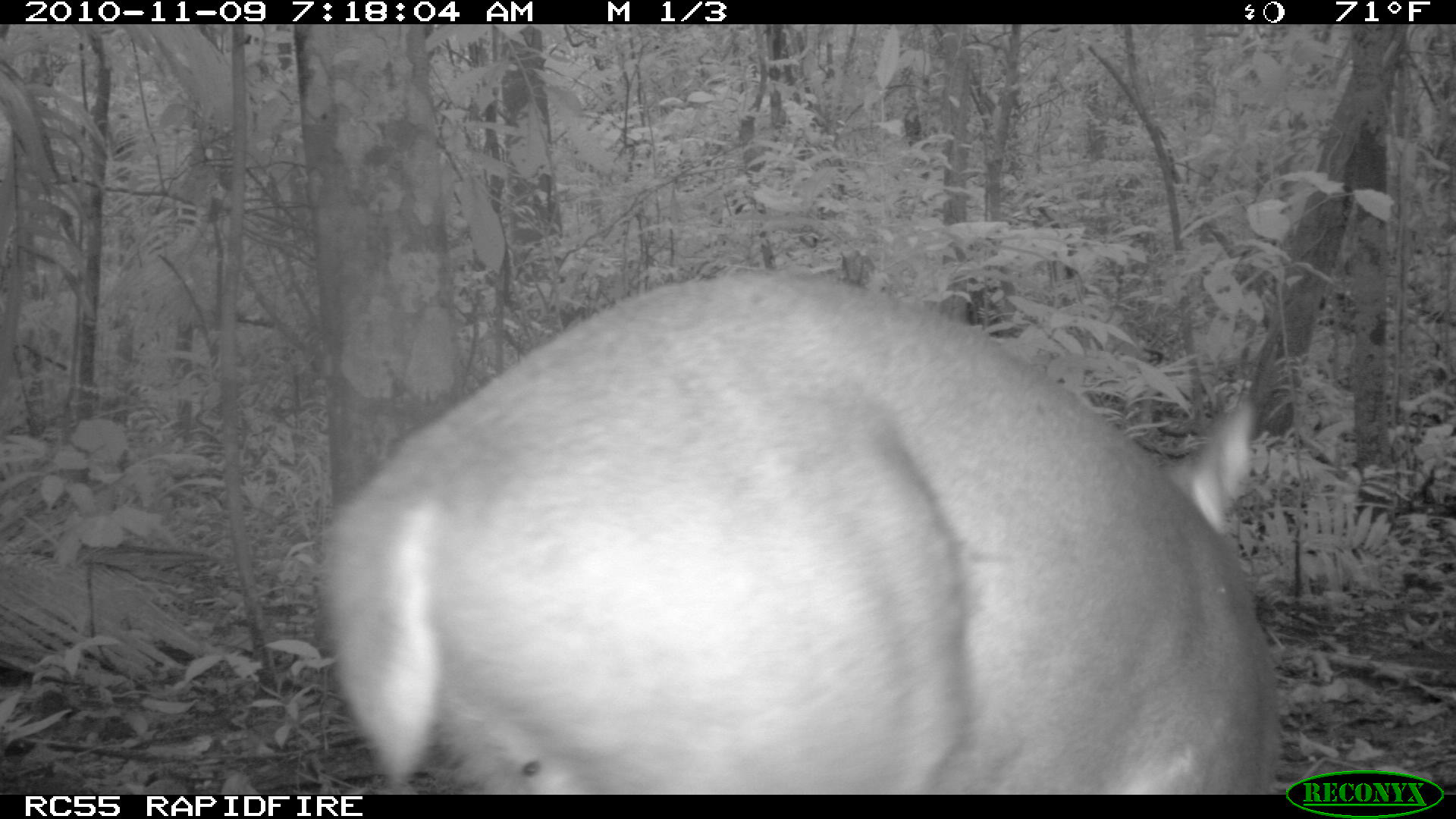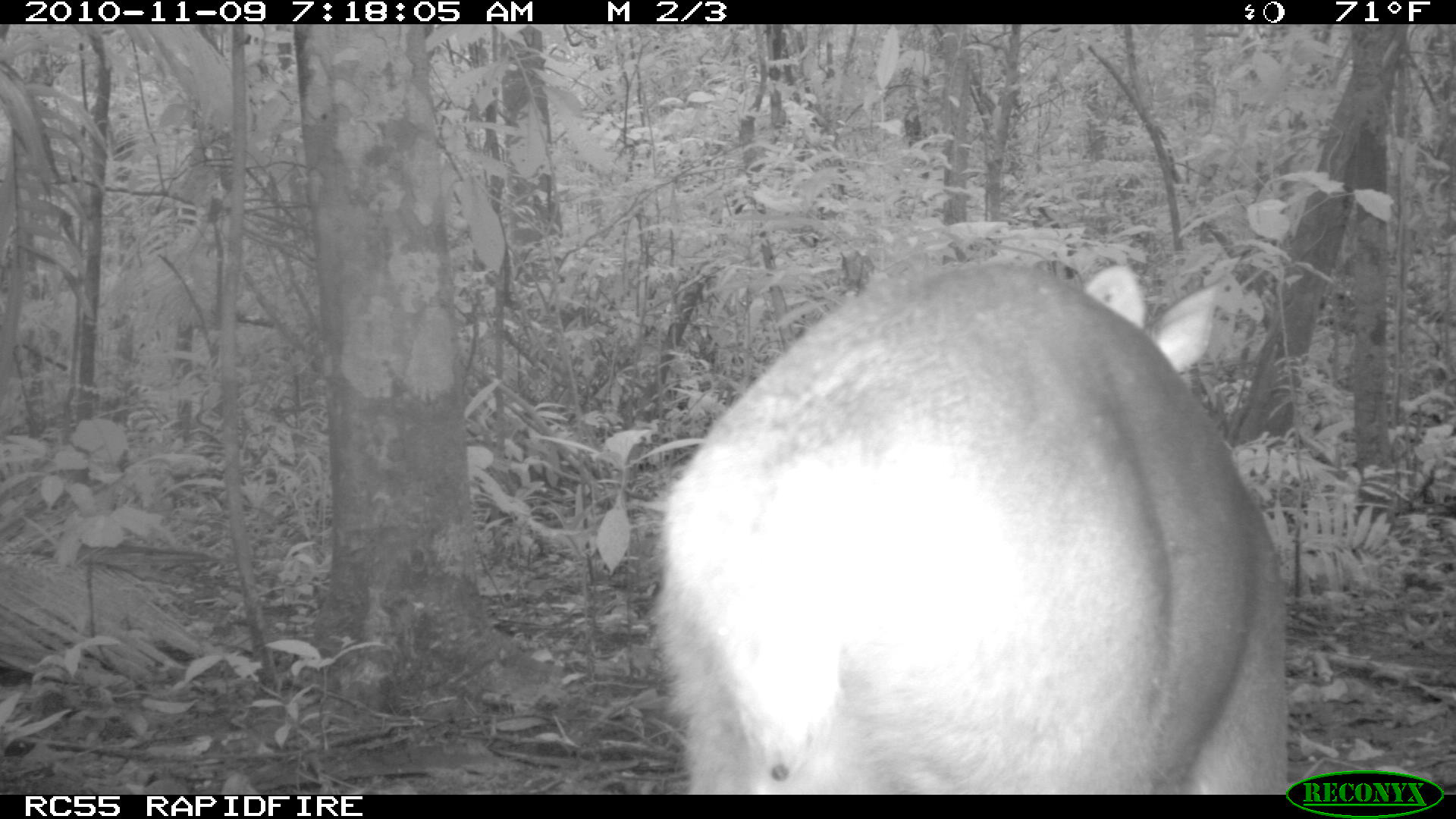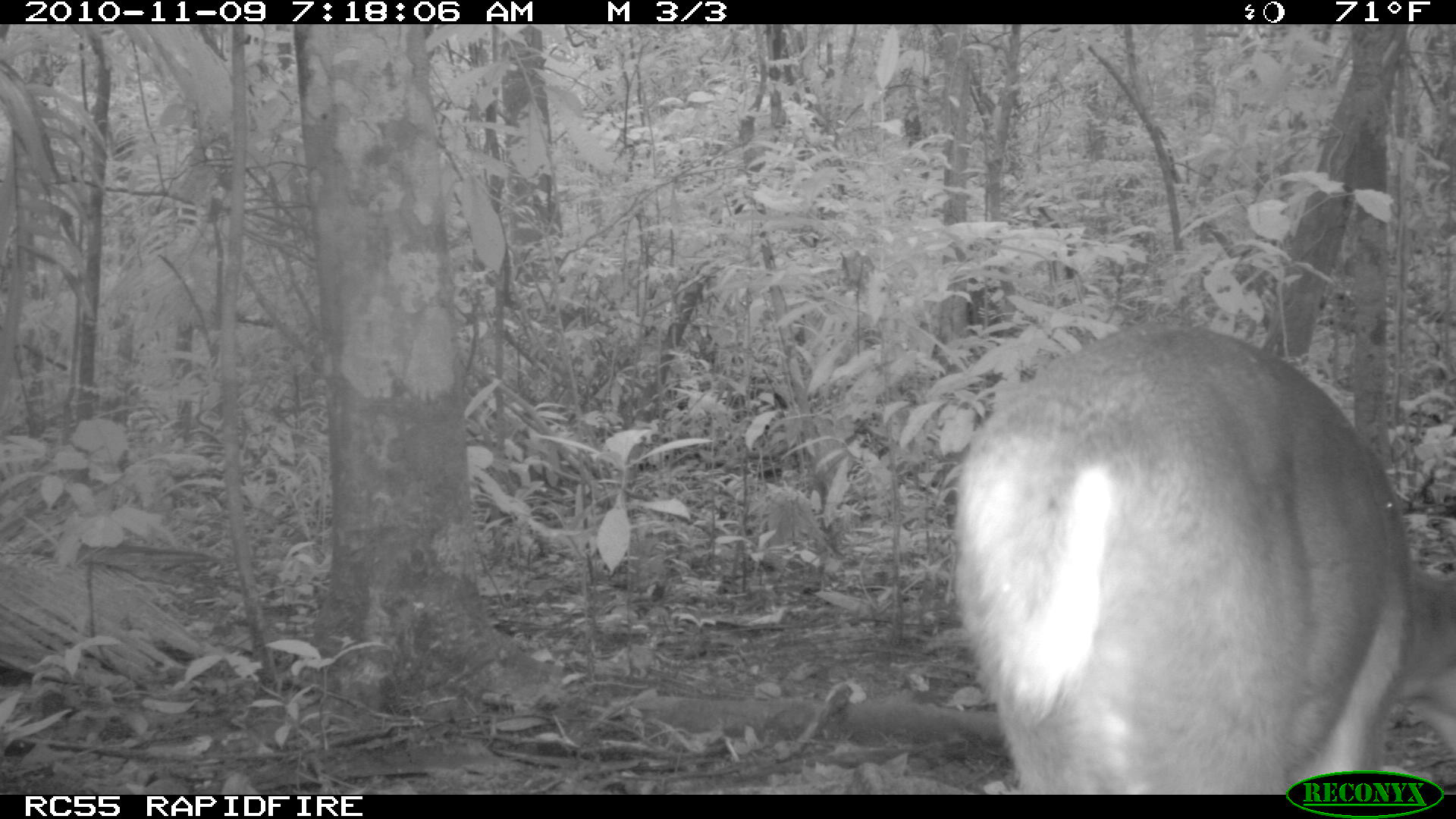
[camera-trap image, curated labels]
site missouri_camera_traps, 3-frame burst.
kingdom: Animalia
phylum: Chordata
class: Mammalia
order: Artiodactyla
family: Cervidae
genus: Odocoileus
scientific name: Odocoileus virginianus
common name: white-tailed deer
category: white tailed deer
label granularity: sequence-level